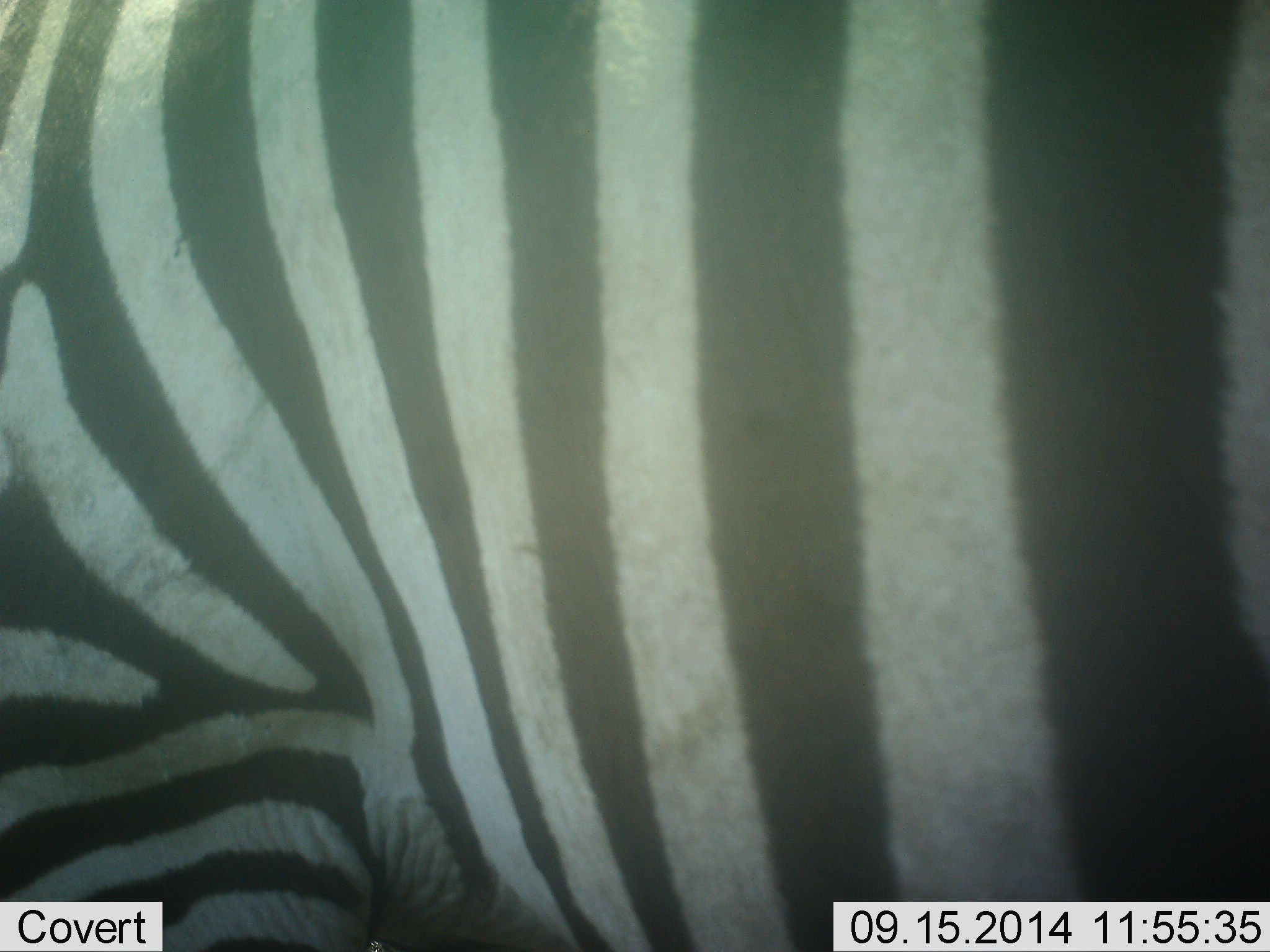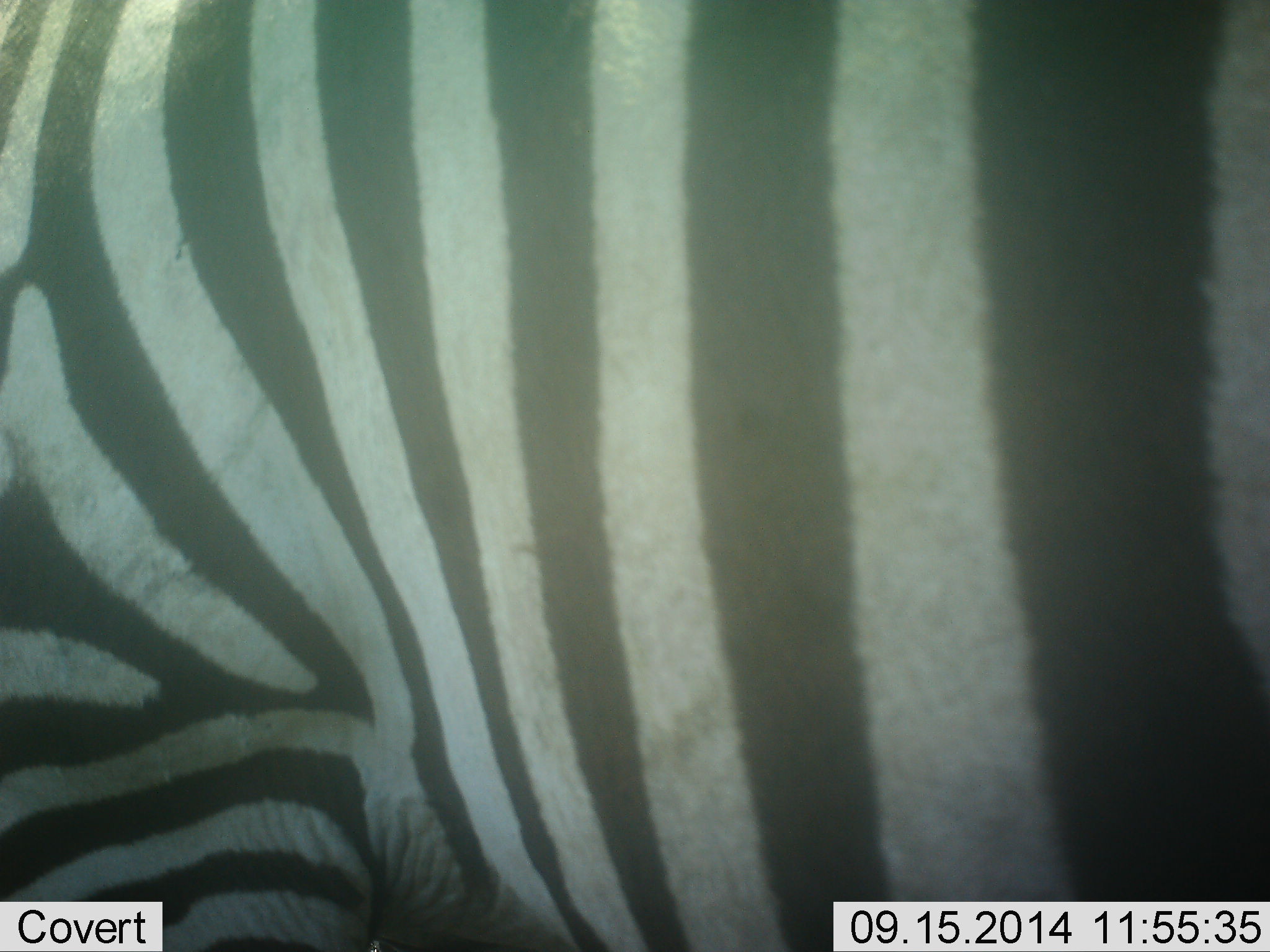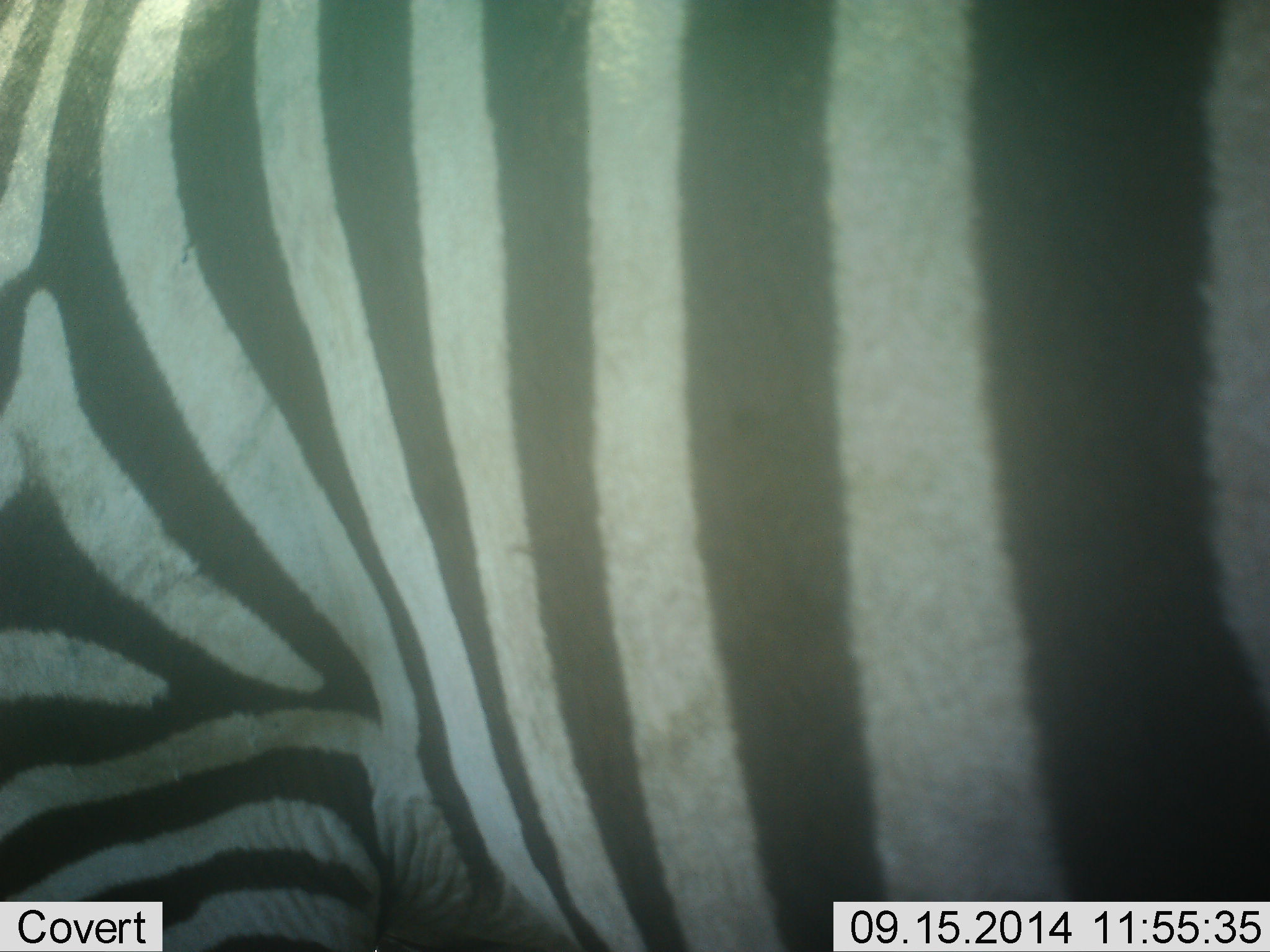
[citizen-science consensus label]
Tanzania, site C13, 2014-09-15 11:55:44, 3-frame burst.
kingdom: Animalia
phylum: Chordata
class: Mammalia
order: Perissodactyla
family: Equidae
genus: Equus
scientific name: Equus quagga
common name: plains zebra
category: zebra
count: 1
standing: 80%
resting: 10%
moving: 10%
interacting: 0%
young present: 0%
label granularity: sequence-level